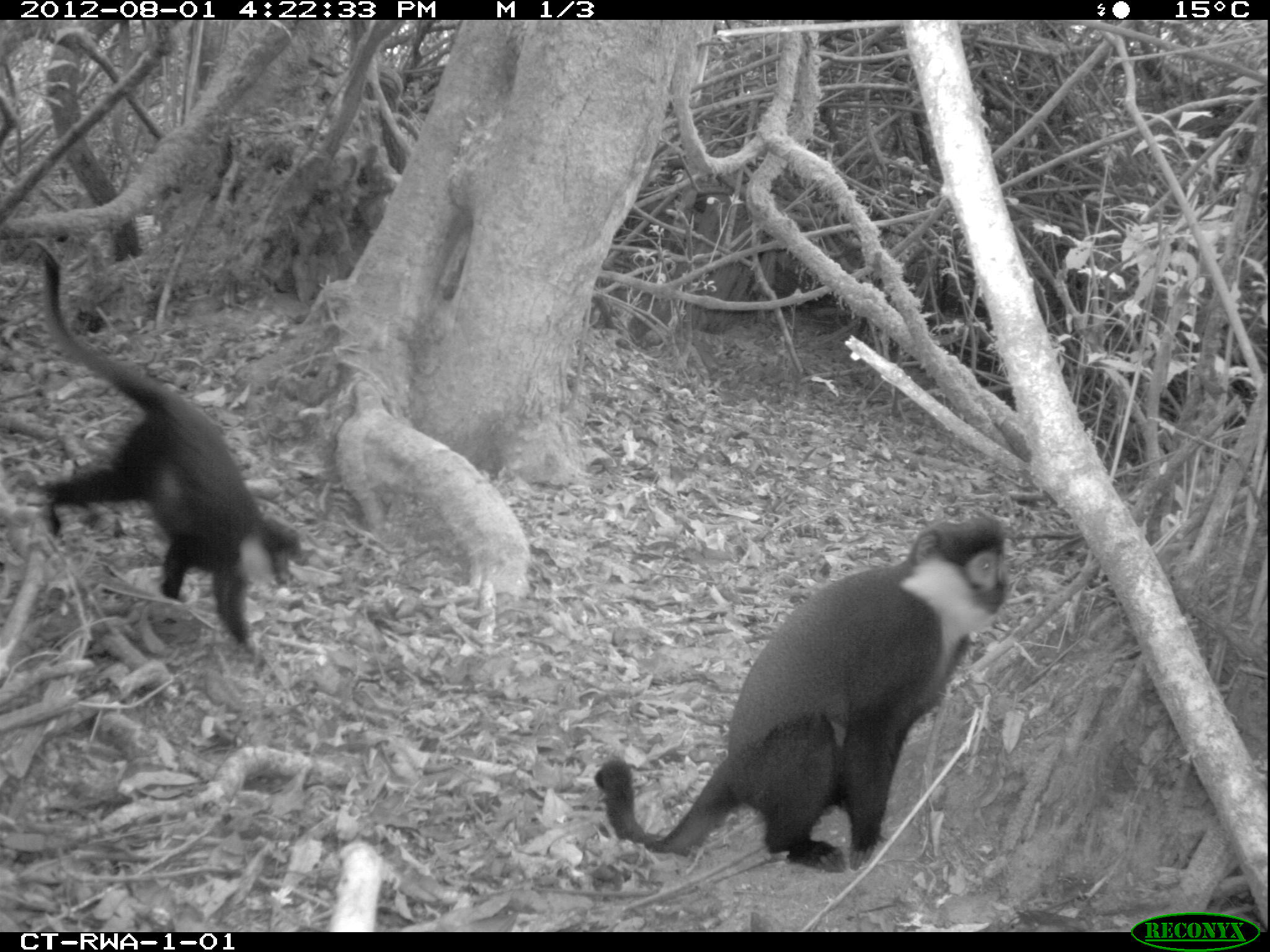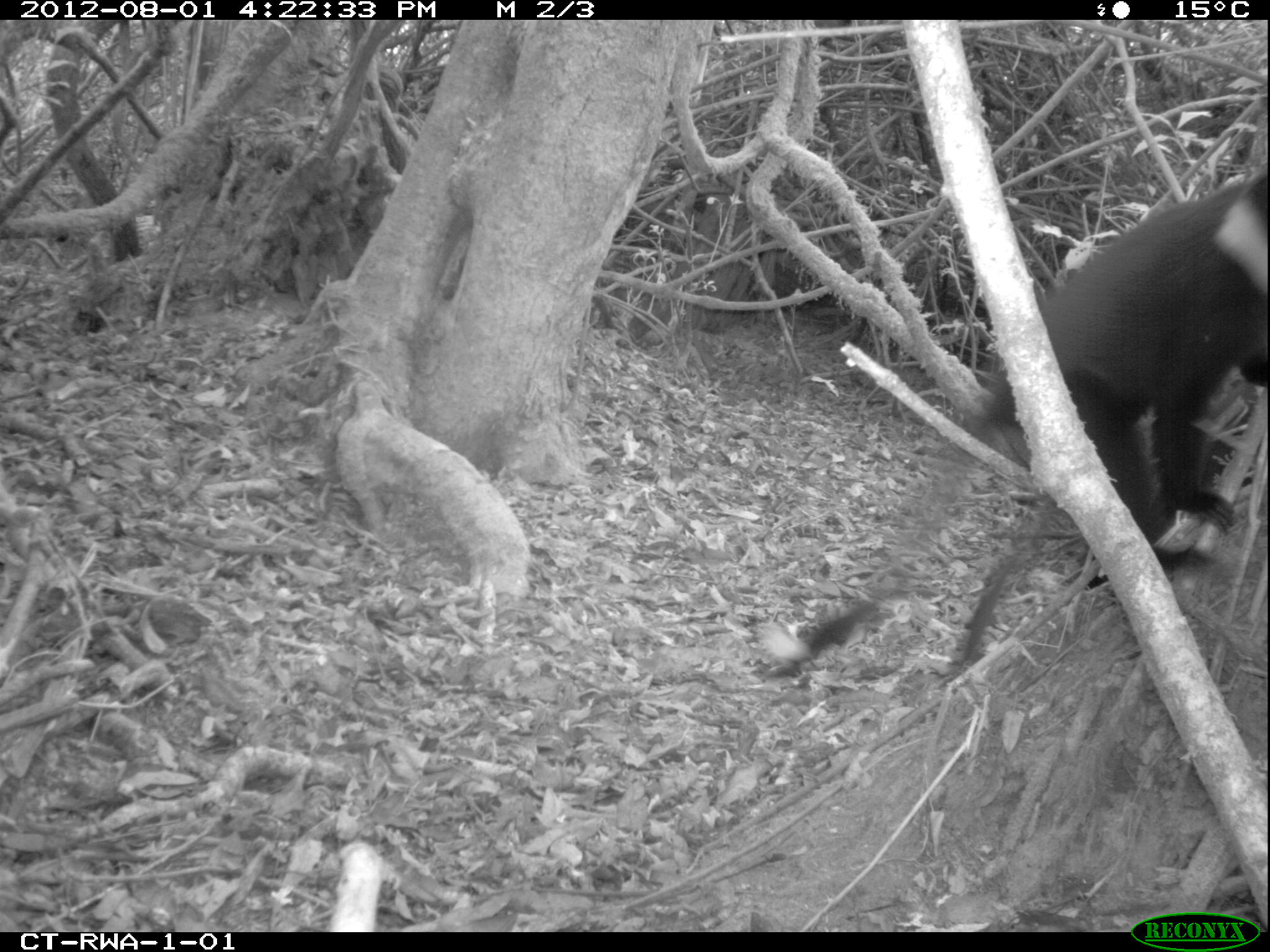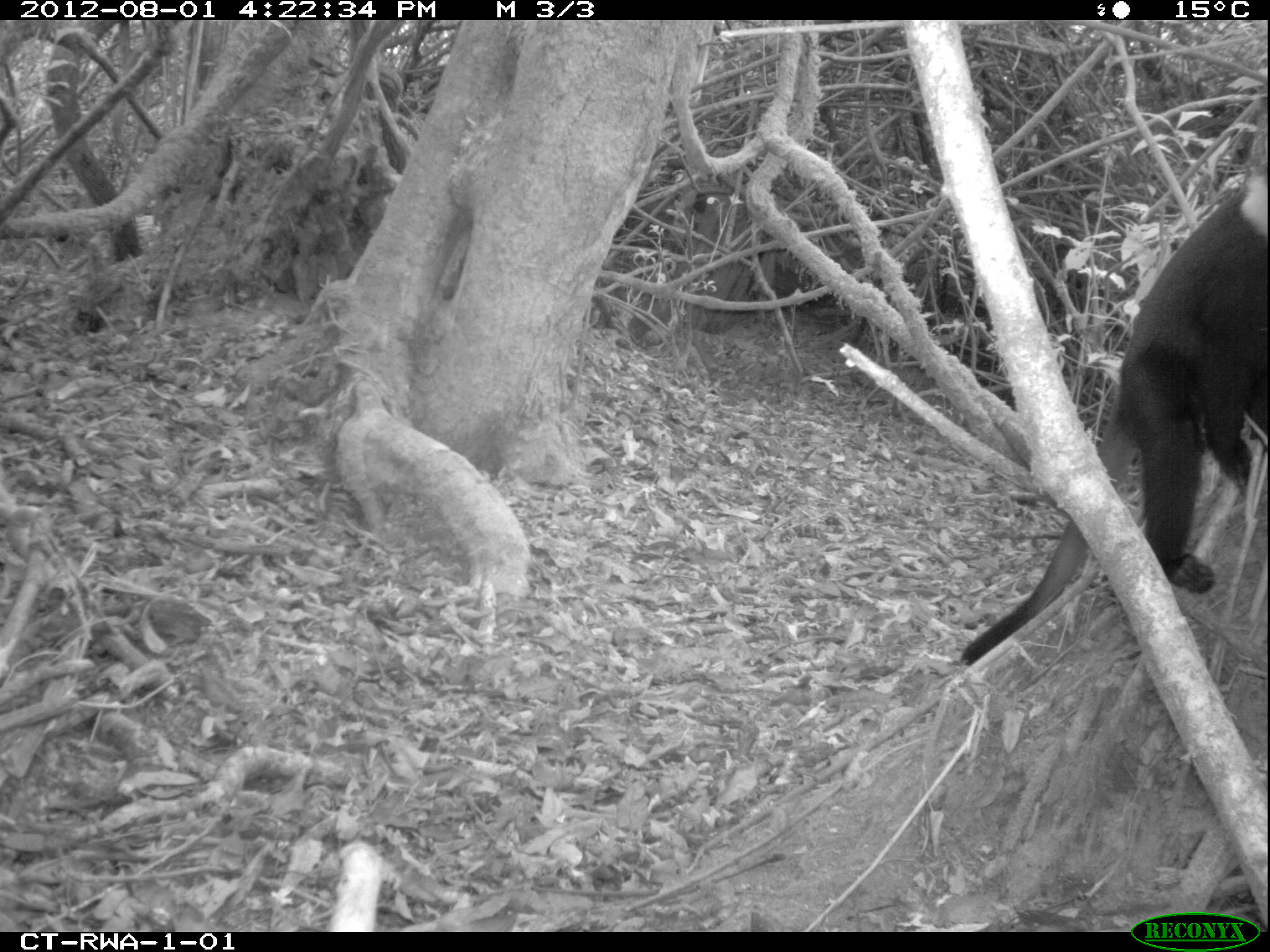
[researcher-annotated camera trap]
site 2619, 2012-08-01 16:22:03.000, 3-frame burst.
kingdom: Animalia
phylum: Chordata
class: Mammalia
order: Primates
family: Cercopithecidae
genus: Allochrocebus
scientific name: Allochrocebus lhoesti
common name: l'hoest's monkey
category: cercopithecus lhoesti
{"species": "cercopithecus lhoesti (l'hoest's monkey) (Allochrocebus lhoesti)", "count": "3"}